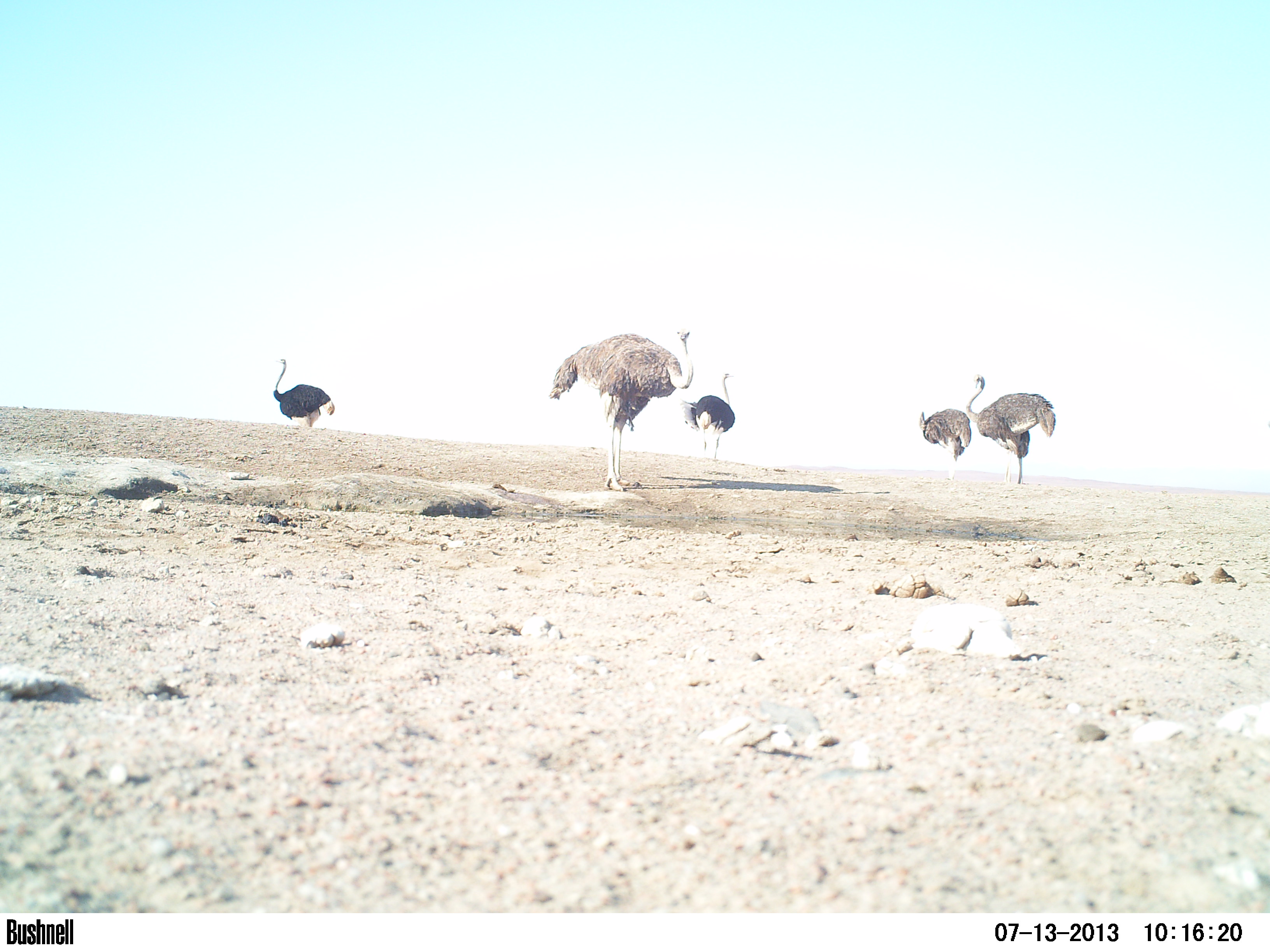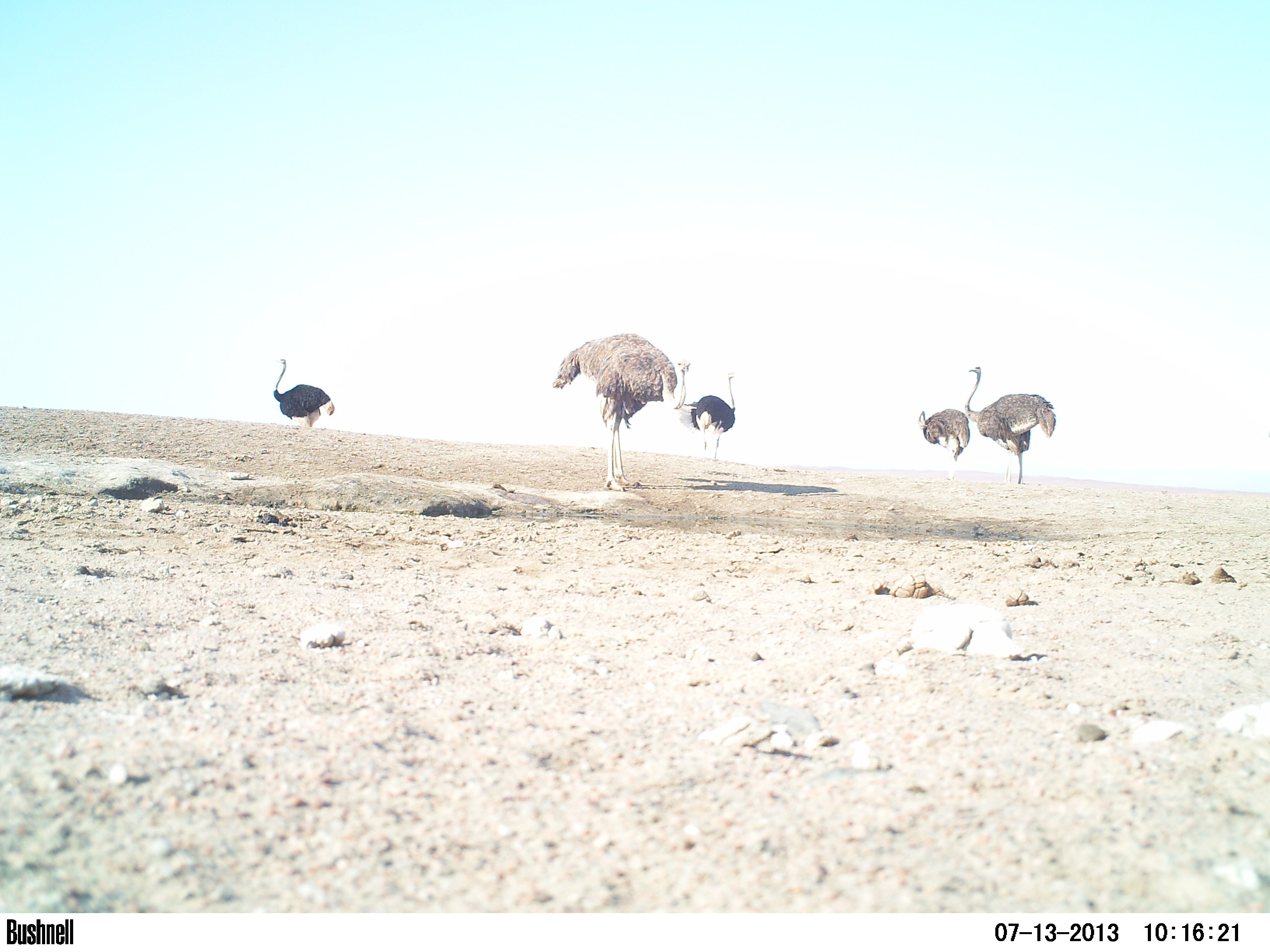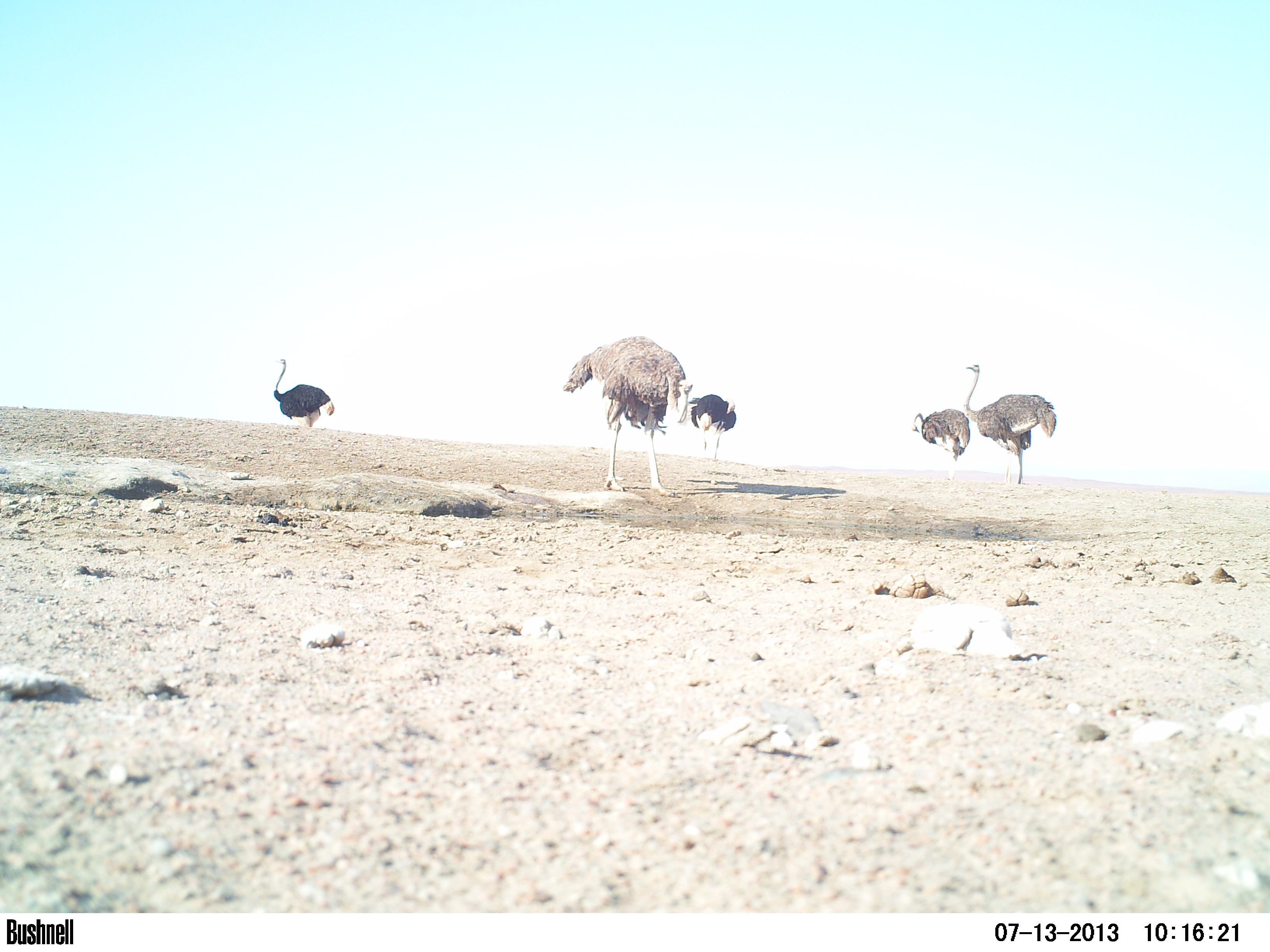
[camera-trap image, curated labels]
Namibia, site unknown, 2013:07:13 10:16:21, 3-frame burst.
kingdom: Animalia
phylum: Chordata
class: Aves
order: Struthioniformes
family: Struthionidae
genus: Struthio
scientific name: Struthio camelus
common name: common ostrich